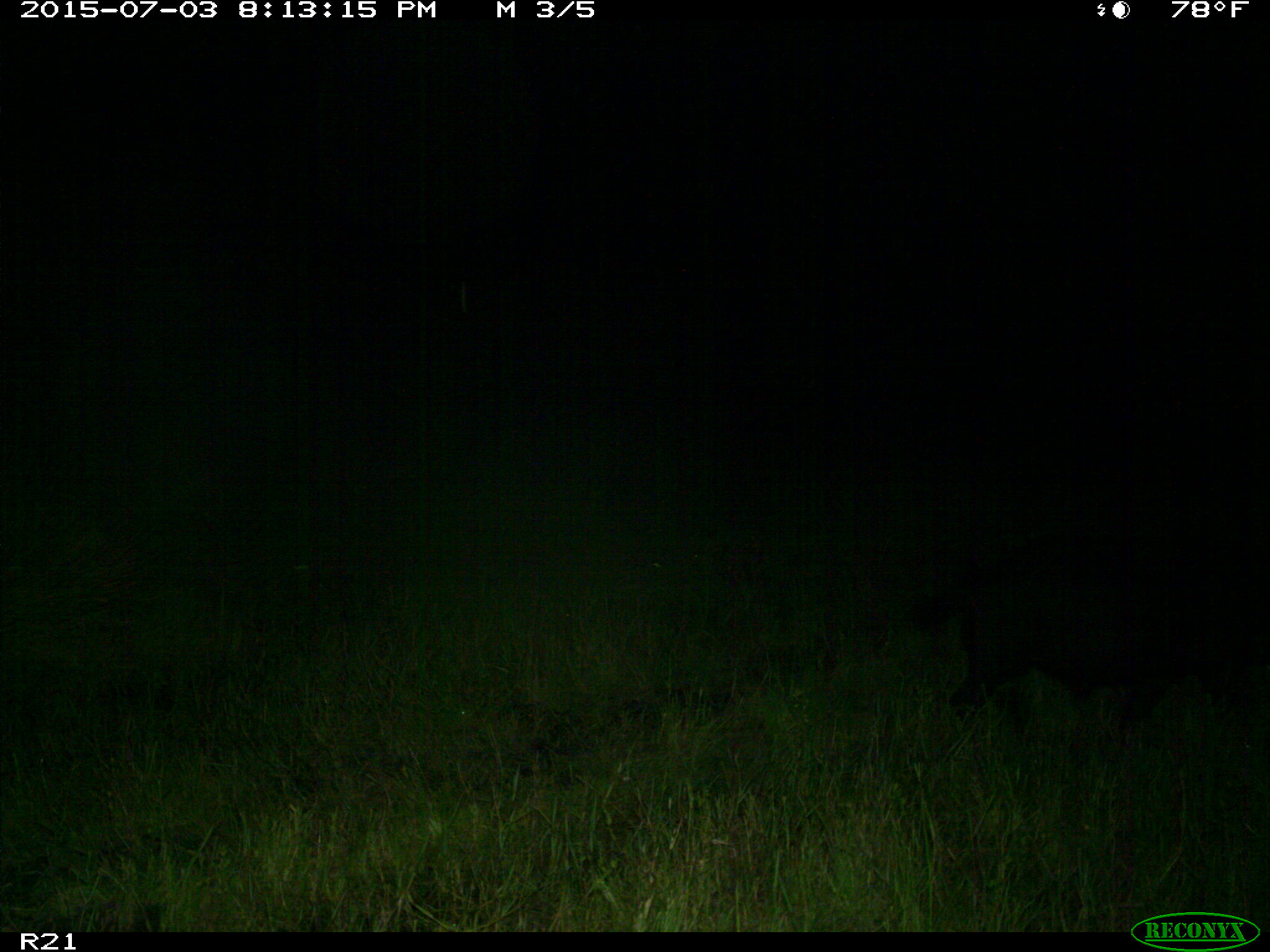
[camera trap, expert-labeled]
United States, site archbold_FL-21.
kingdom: Animalia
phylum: Chordata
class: Mammalia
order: Artiodactyla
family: Suidae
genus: Sus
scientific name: Sus scrofa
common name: wild boar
Sus scrofa (wild boar).